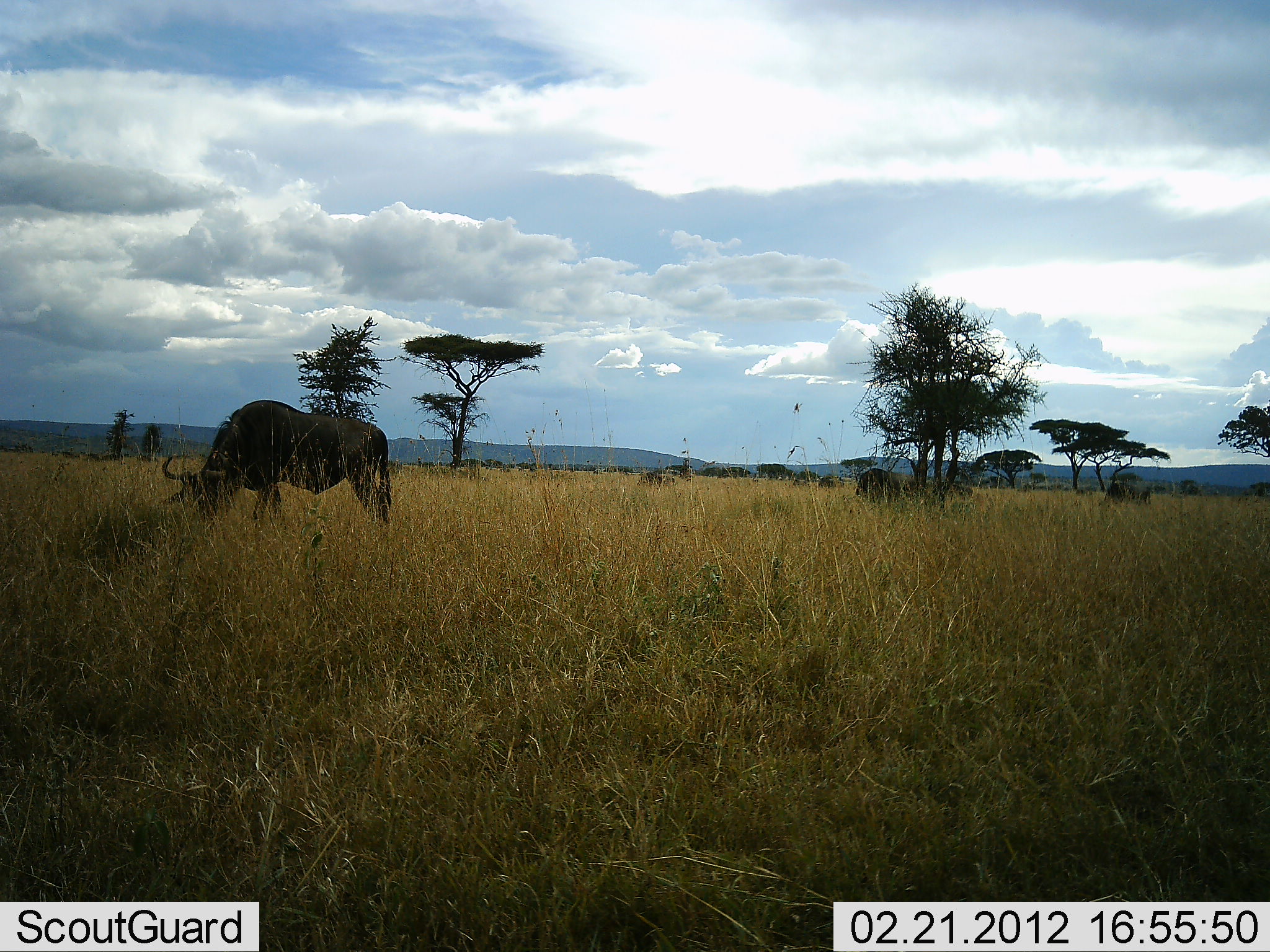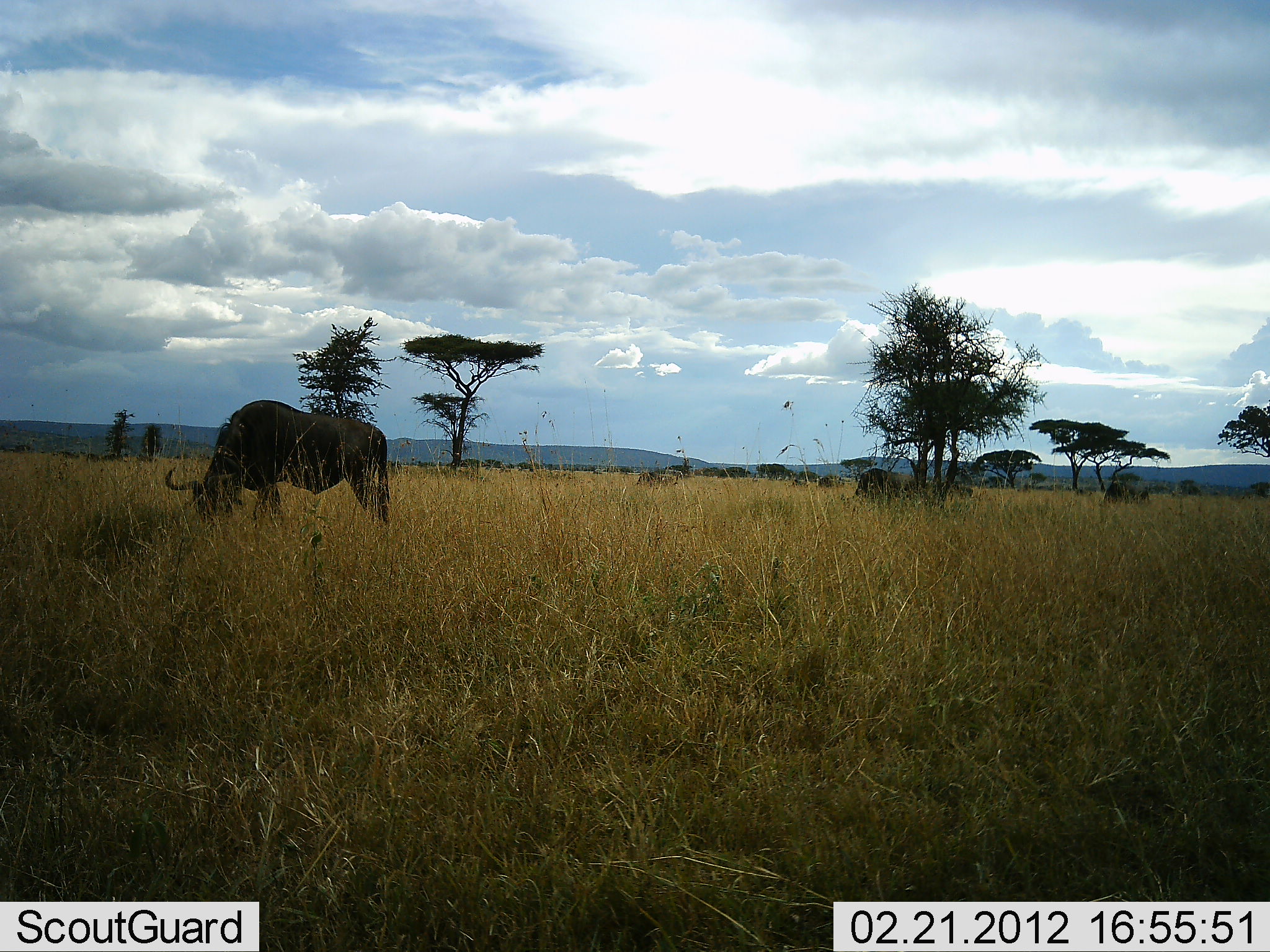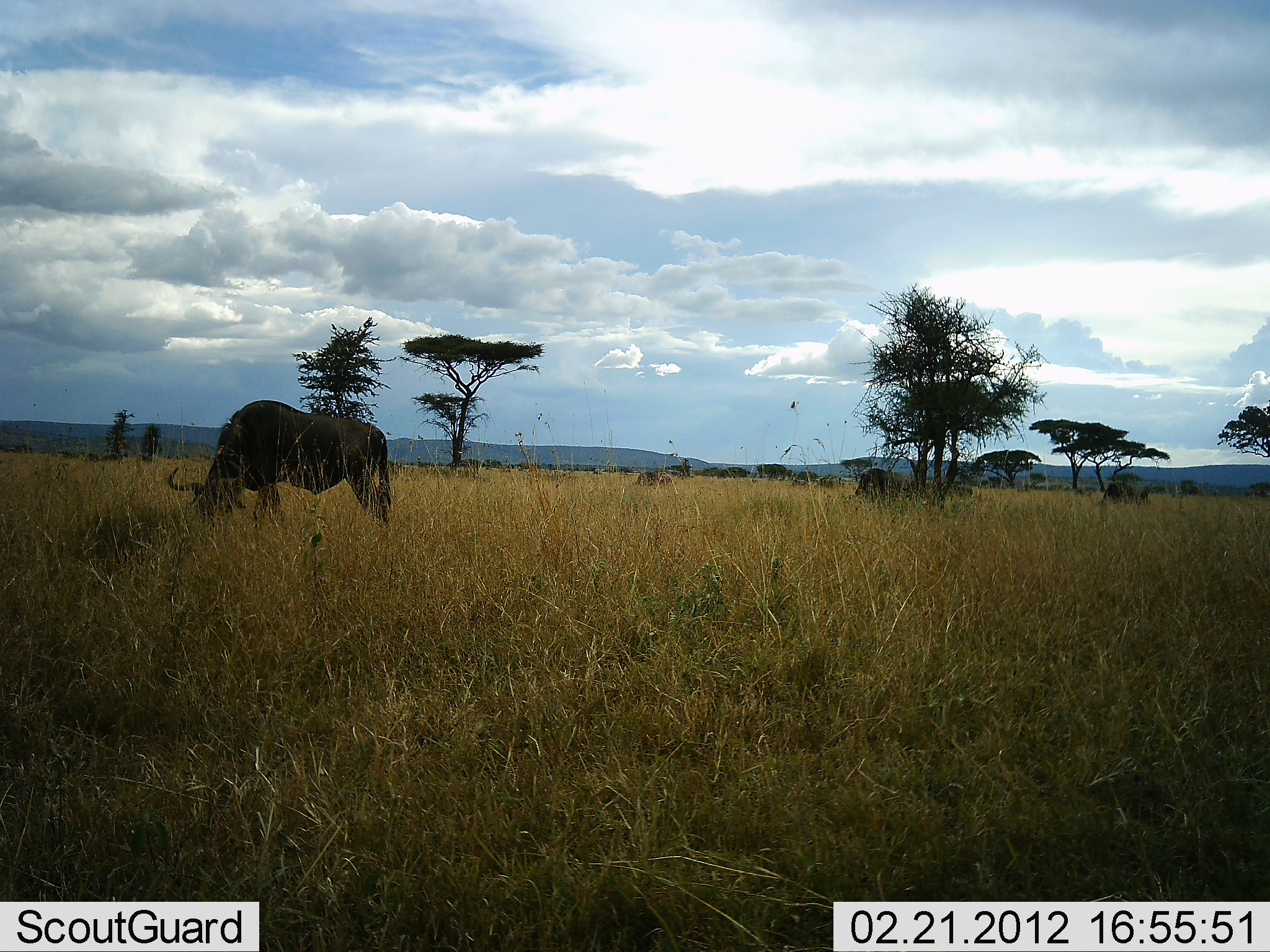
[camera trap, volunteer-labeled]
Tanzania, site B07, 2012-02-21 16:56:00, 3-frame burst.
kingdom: Animalia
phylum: Chordata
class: Mammalia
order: Artiodactyla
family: Bovidae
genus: Connochaetes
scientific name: Connochaetes taurinus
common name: blue wildebeest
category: wildebeest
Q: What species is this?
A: Wildebeest (blue wildebeest) (Connochaetes taurinus).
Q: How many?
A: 3.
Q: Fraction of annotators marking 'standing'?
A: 33%.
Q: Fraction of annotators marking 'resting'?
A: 0%.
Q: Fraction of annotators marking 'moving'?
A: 0%.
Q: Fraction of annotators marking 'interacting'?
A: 0%.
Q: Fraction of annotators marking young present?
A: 0%.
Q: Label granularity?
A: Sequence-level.